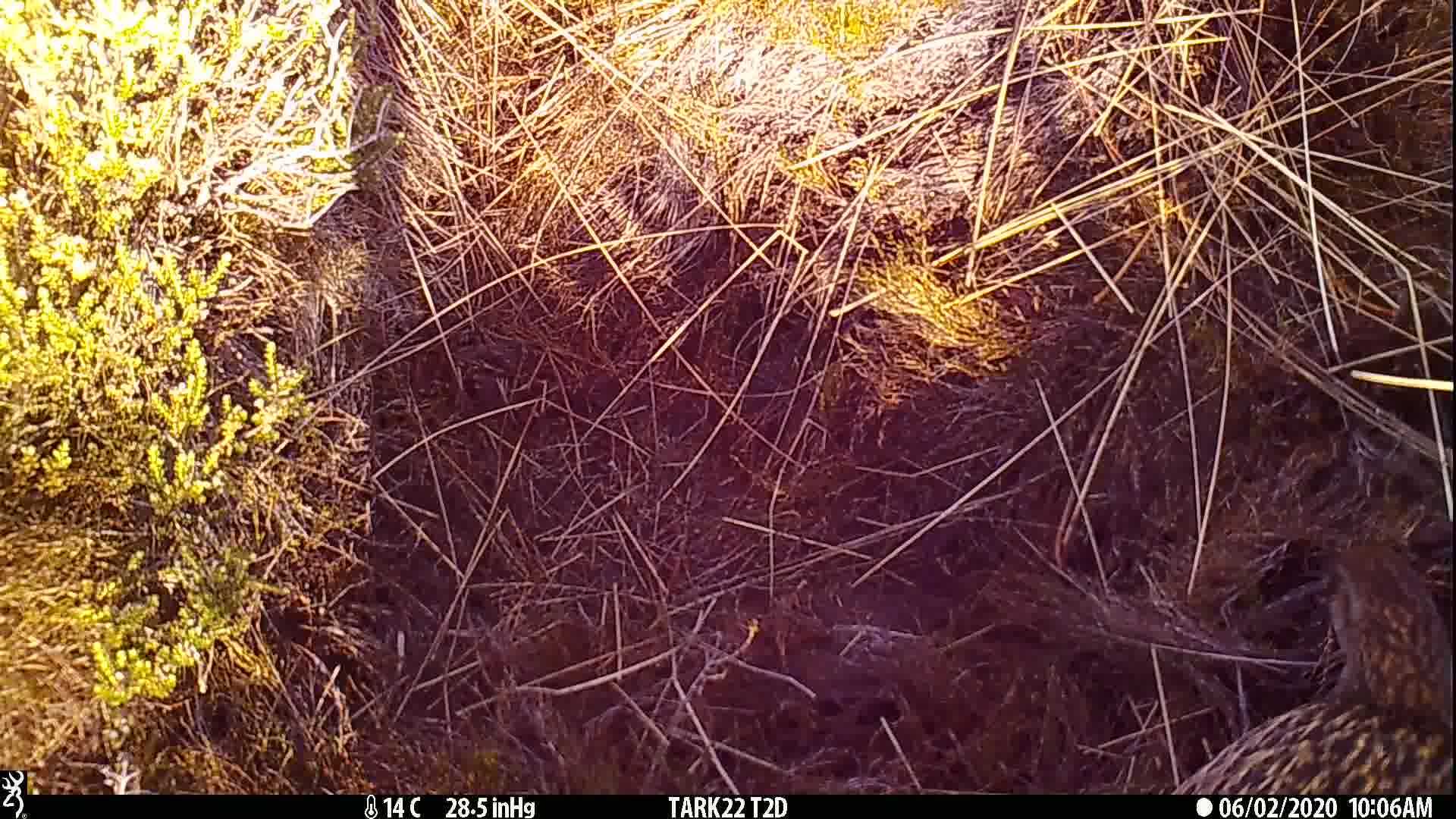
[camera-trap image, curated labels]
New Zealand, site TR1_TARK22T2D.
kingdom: Animalia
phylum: Chordata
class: Aves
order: Gruiformes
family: Rallidae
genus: Gallirallus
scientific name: Gallirallus australis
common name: weka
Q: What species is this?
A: Weka (Gallirallus australis).